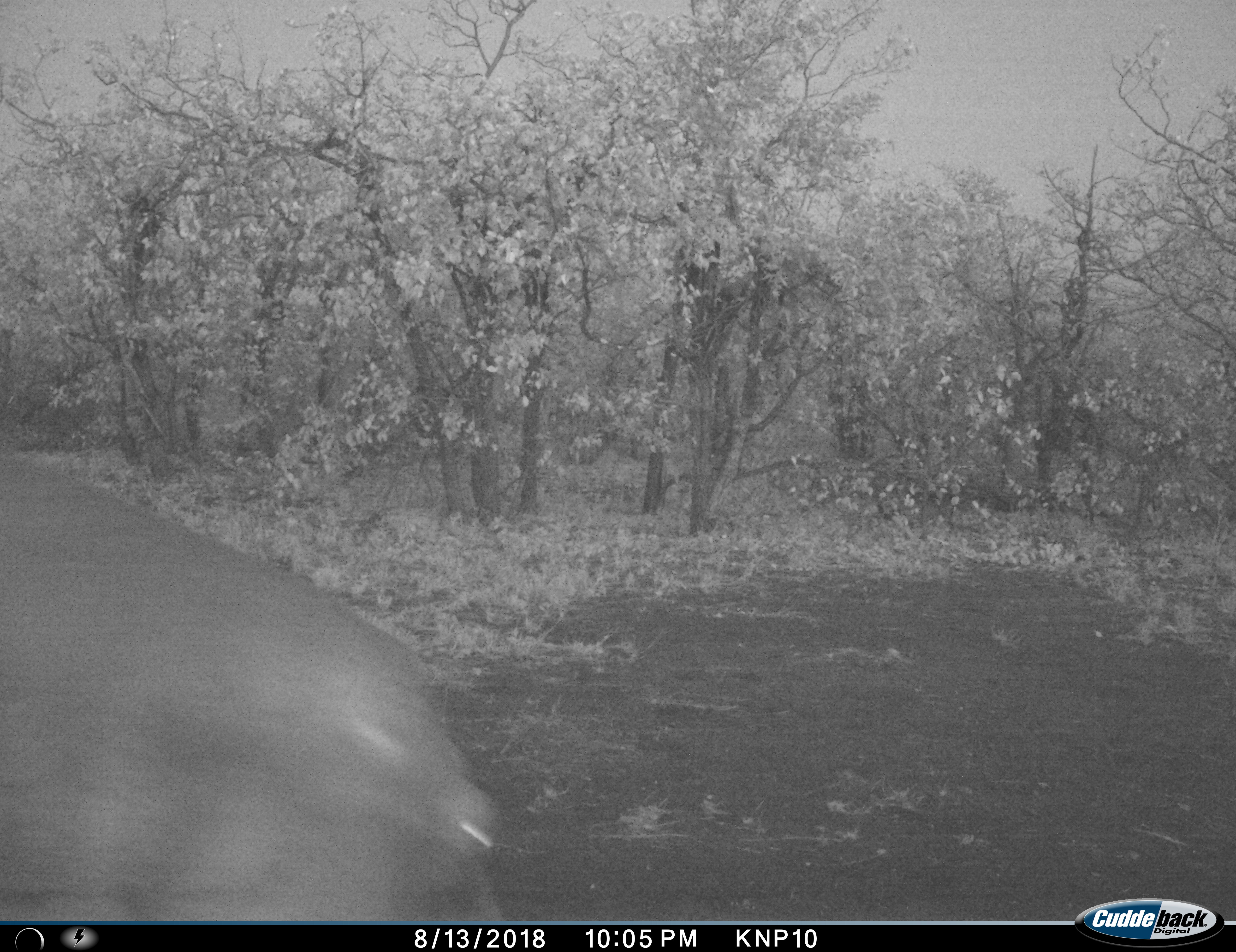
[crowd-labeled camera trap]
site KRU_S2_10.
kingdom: Animalia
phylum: Chordata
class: Mammalia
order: Artiodactyla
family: Hippopotamidae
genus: Hippopotamus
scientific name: Hippopotamus amphibius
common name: hippopotamus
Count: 1.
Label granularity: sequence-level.